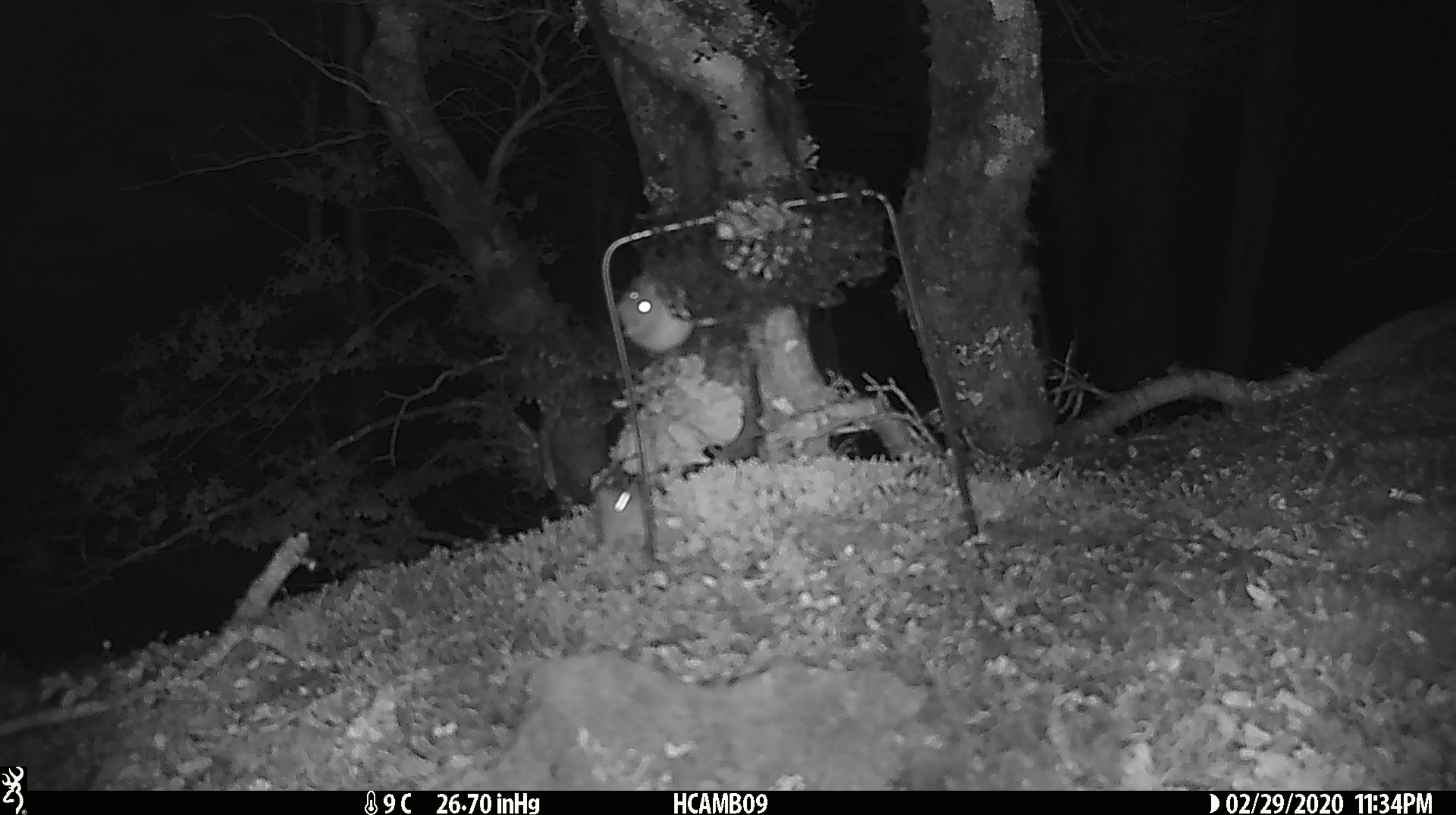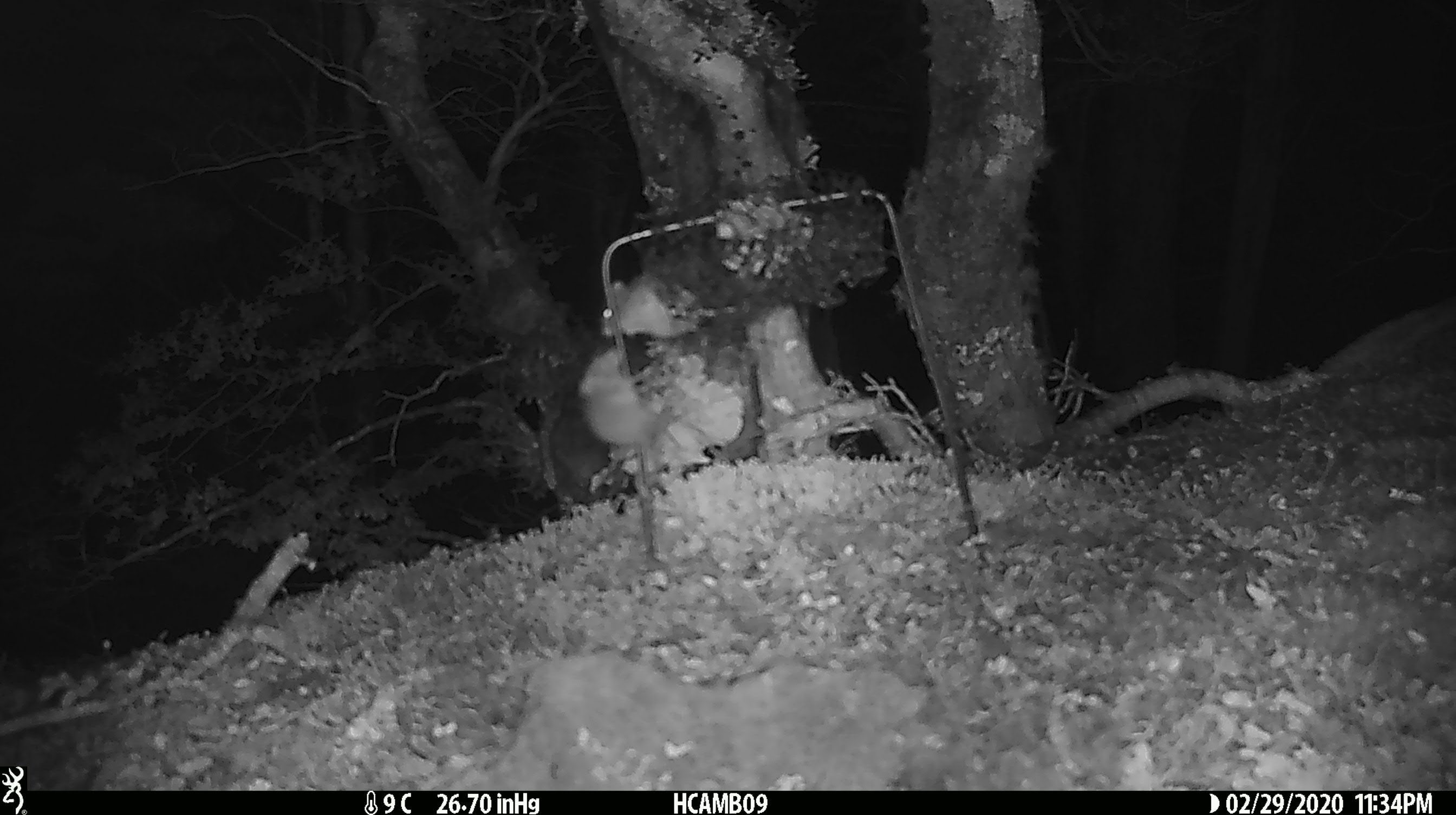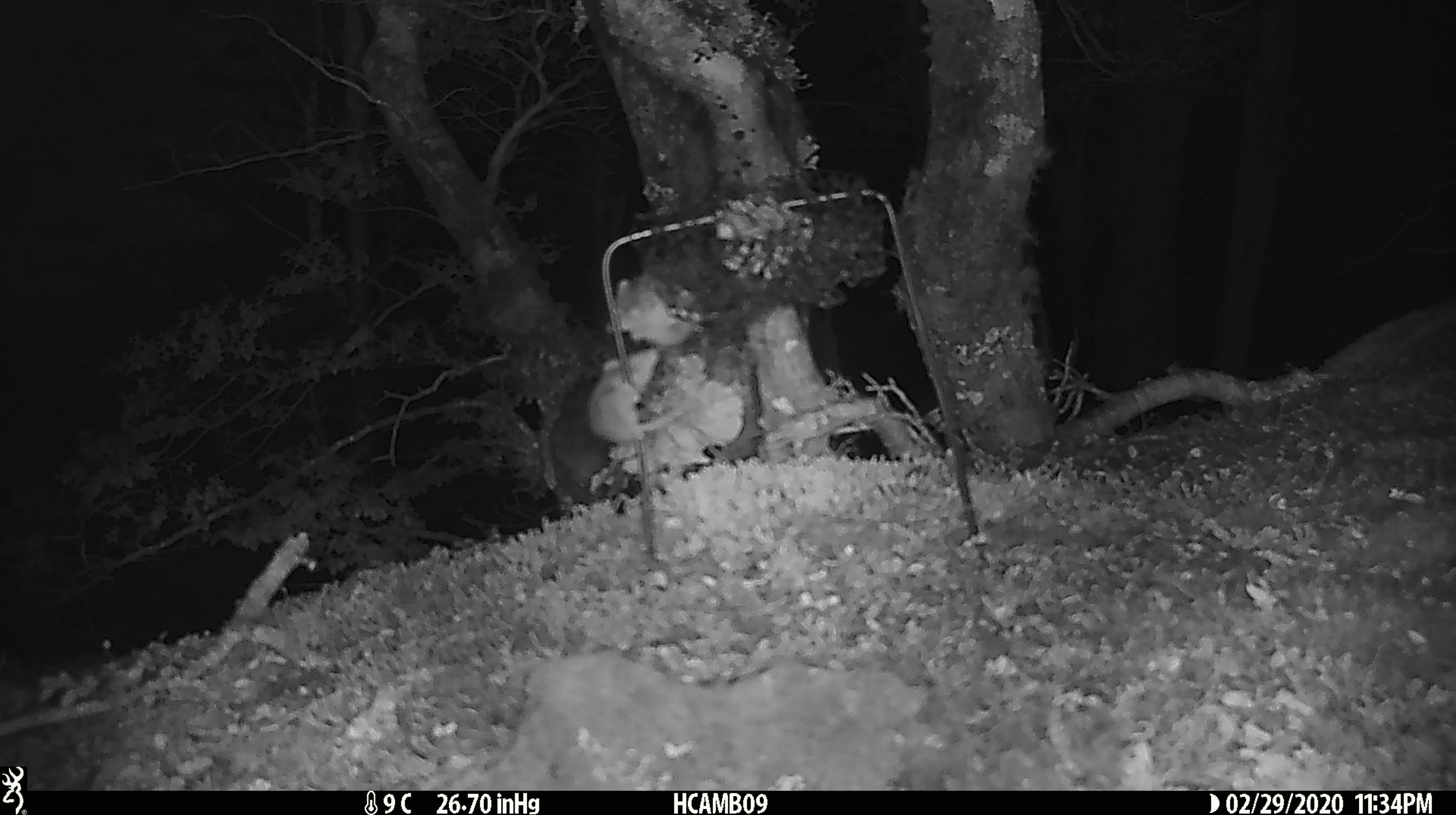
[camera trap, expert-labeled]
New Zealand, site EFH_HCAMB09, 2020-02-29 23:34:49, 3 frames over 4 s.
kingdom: Animalia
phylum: Chordata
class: Mammalia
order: Rodentia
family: Muridae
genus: Mus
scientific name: Mus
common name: mouse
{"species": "mouse (Mus)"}